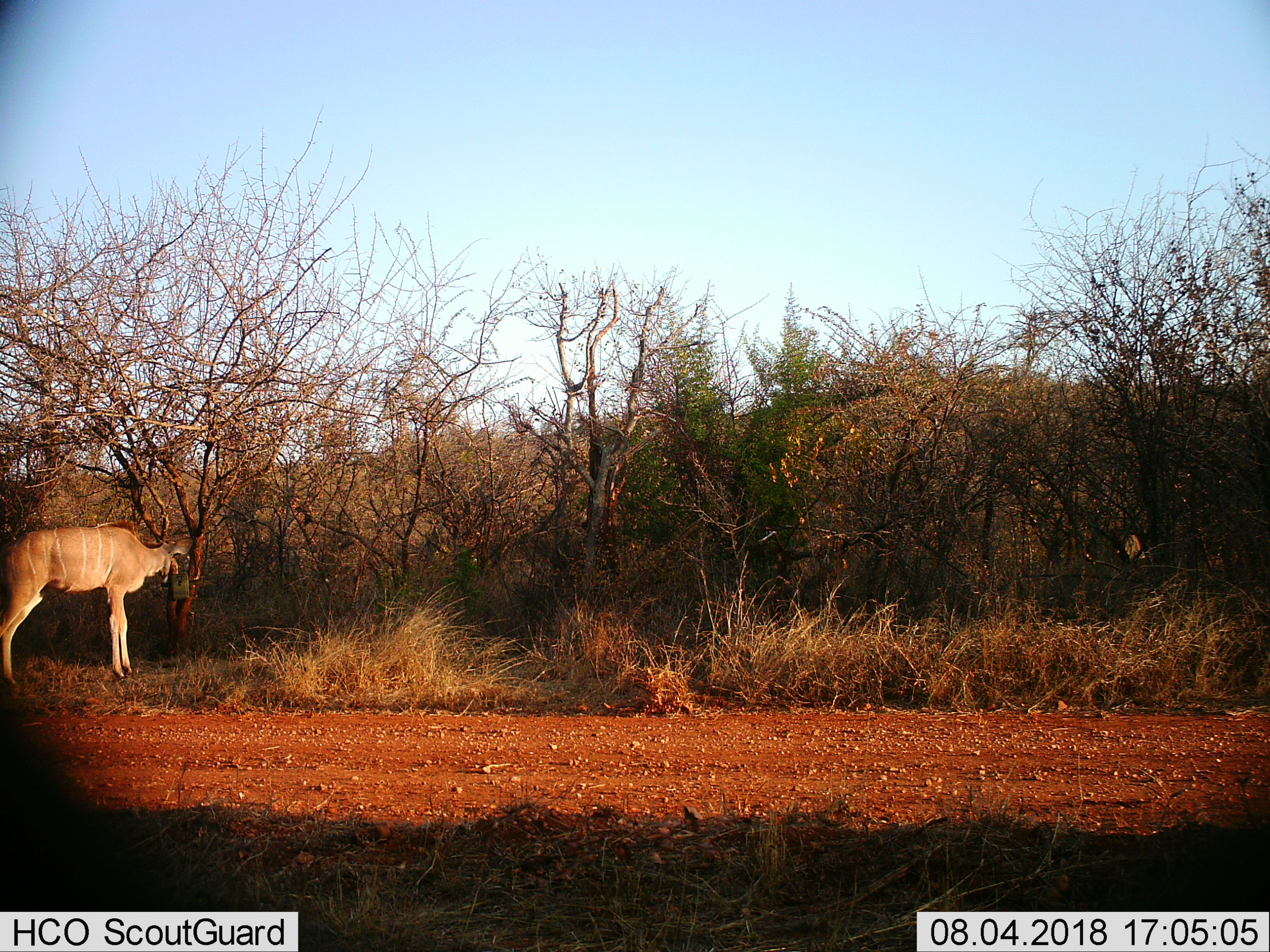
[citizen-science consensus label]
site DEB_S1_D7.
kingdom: Animalia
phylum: Chordata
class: Mammalia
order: Artiodactyla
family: Bovidae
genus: Tragelaphus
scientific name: Tragelaphus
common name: kudu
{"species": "kudu (Tragelaphus)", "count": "1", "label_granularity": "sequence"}